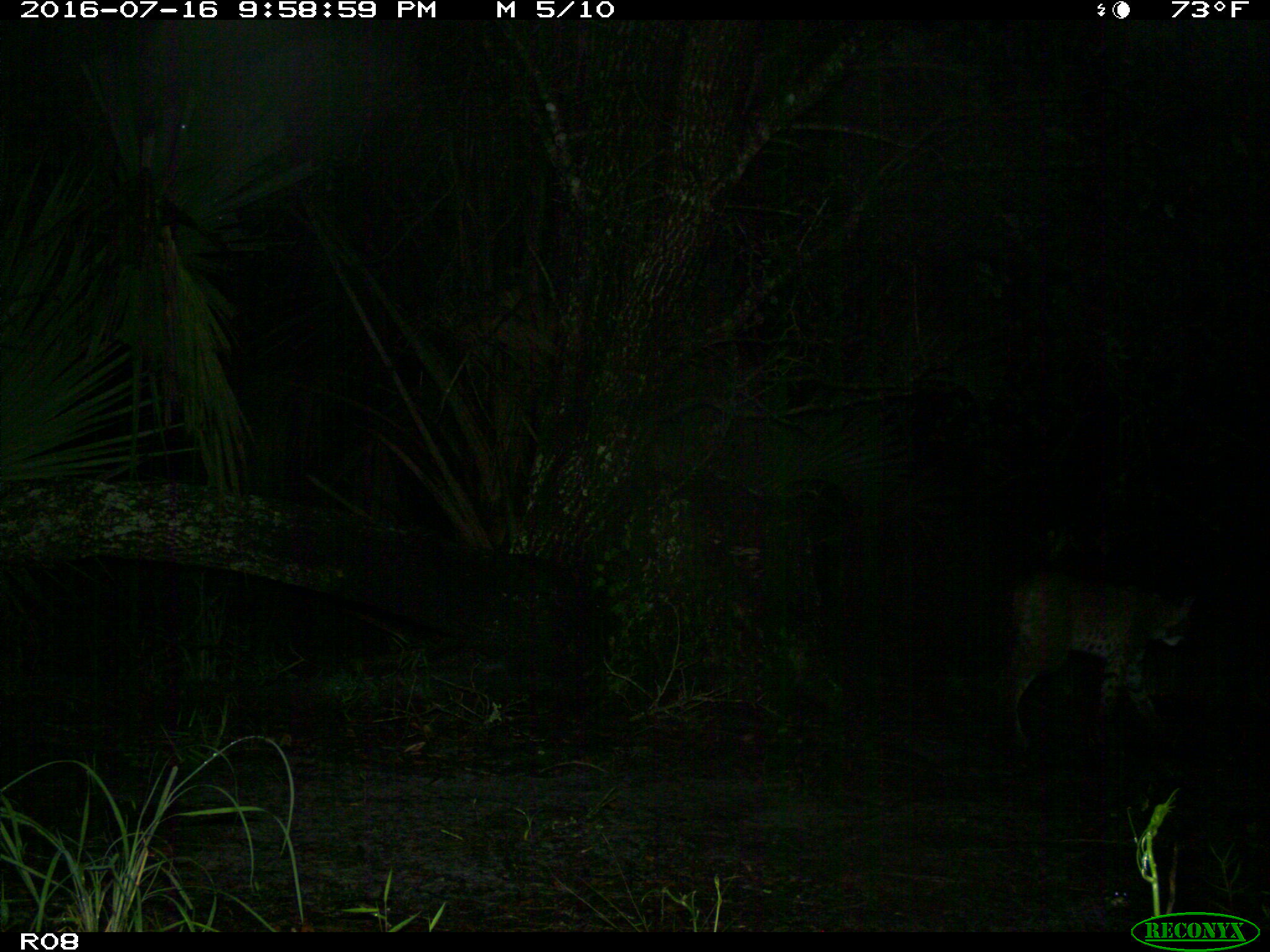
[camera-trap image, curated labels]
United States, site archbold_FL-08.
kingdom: Animalia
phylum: Chordata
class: Mammalia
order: Carnivora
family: Felidae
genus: Lynx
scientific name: Lynx rufus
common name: bobcat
Lynx rufus (bobcat).